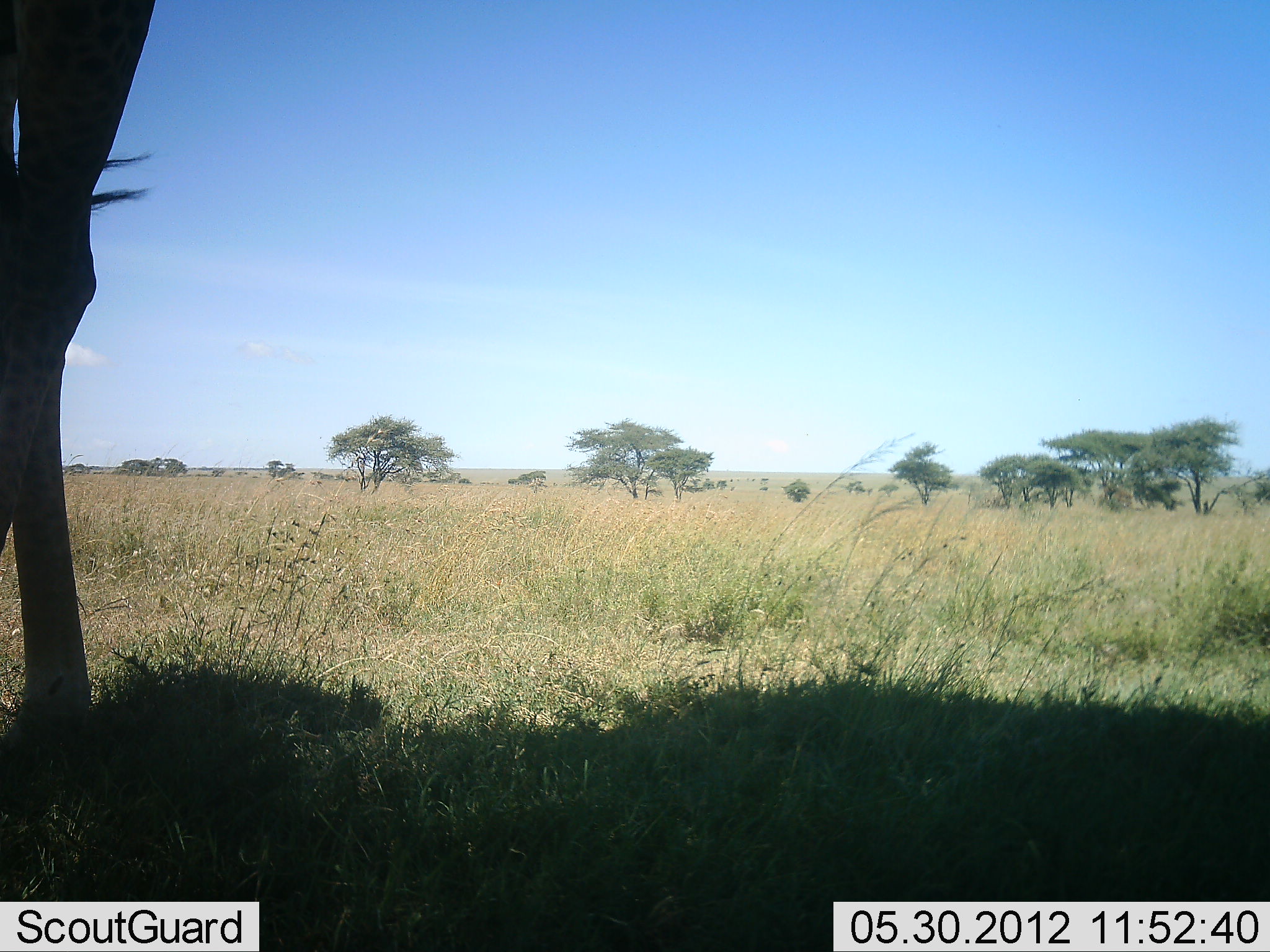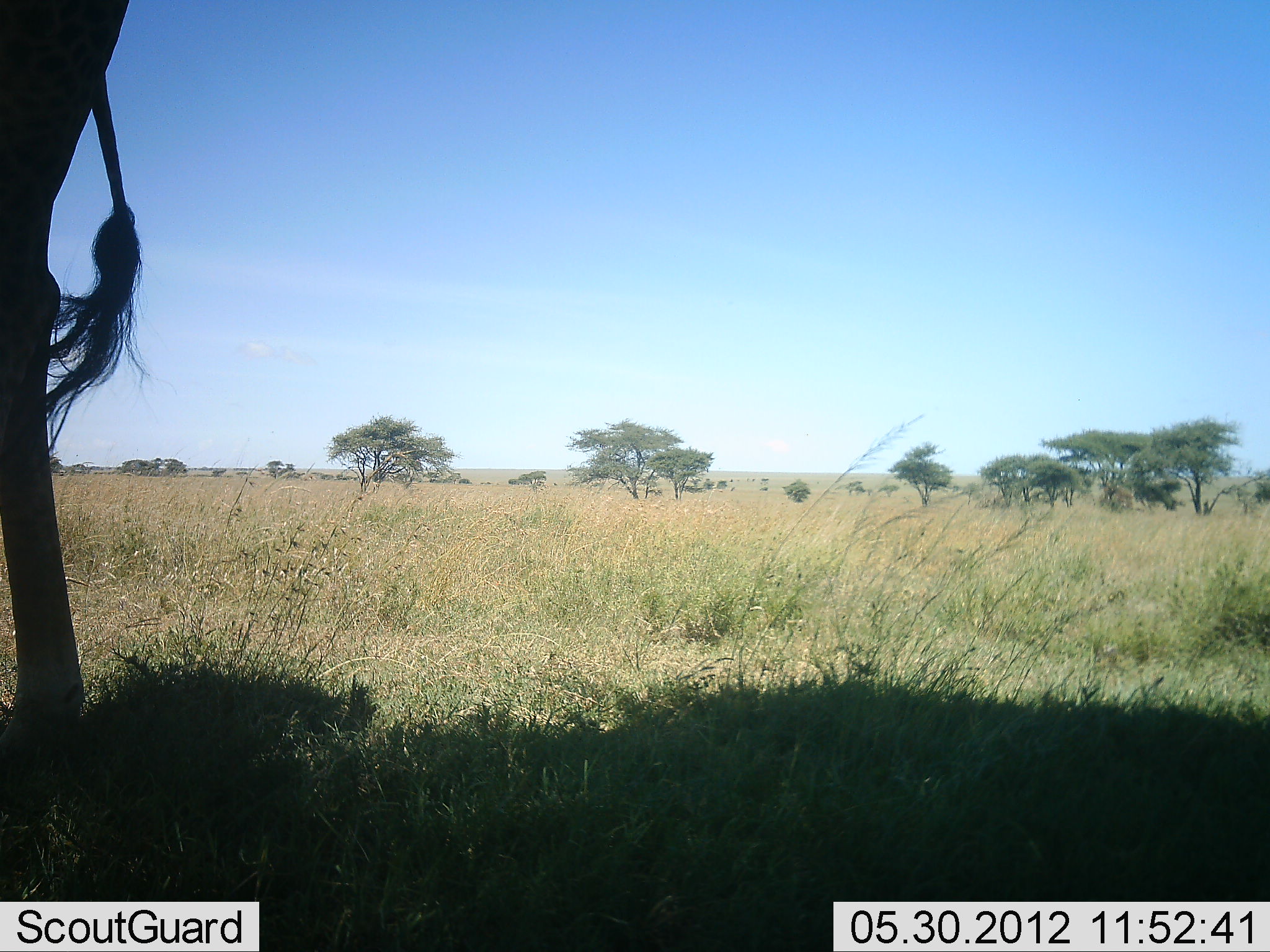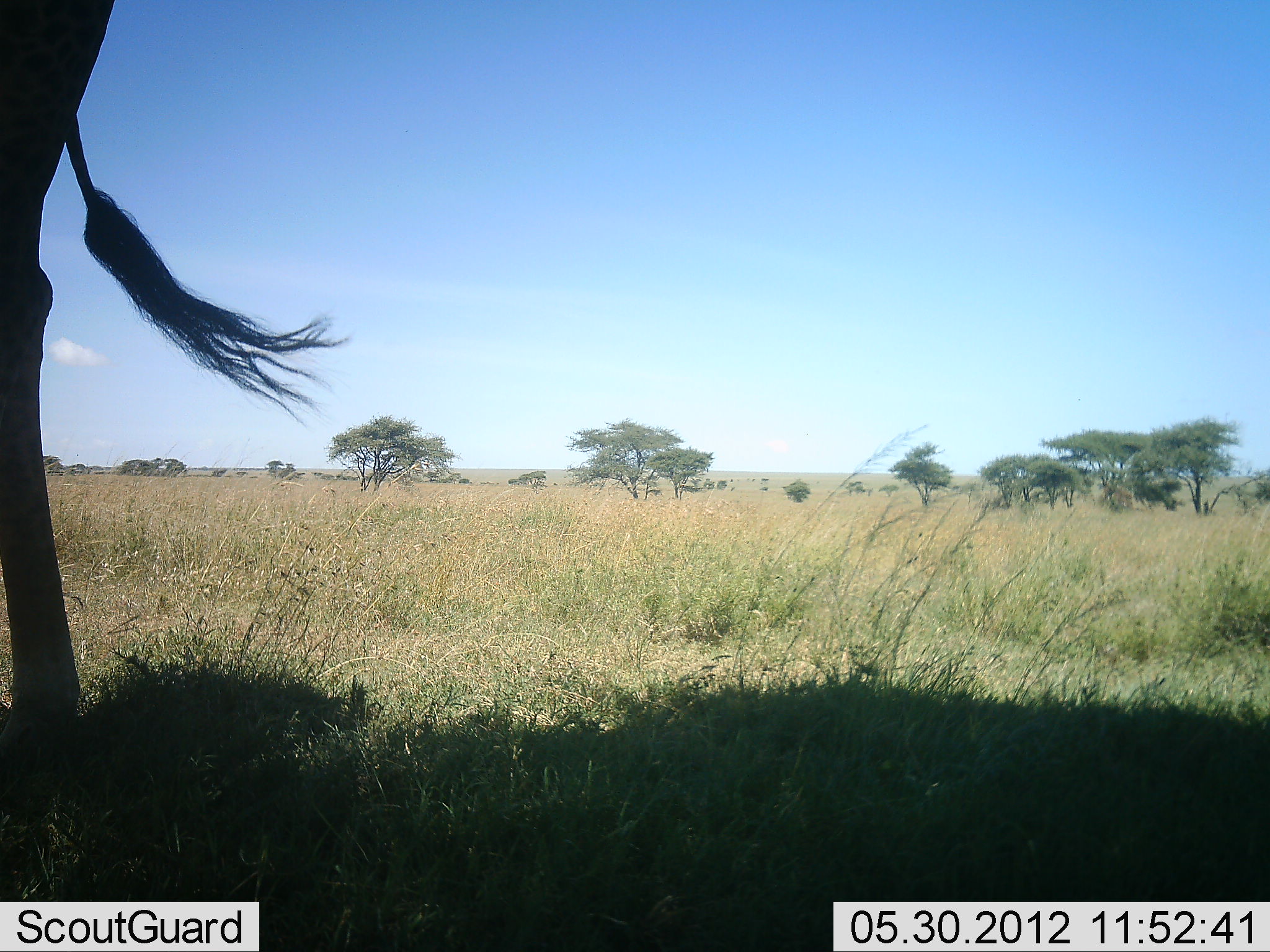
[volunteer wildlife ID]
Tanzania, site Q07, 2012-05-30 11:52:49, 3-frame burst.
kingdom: Animalia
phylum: Chordata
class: Mammalia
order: Artiodactyla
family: Giraffidae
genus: Giraffa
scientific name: Giraffa camelopardalis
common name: giraffe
Giraffe (Giraffa camelopardalis), count 1. Behavior (volunteer vote fractions): standing 90%, resting 0%, moving 10%, interacting 0%. Young present (vote fraction): 0%. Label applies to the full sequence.